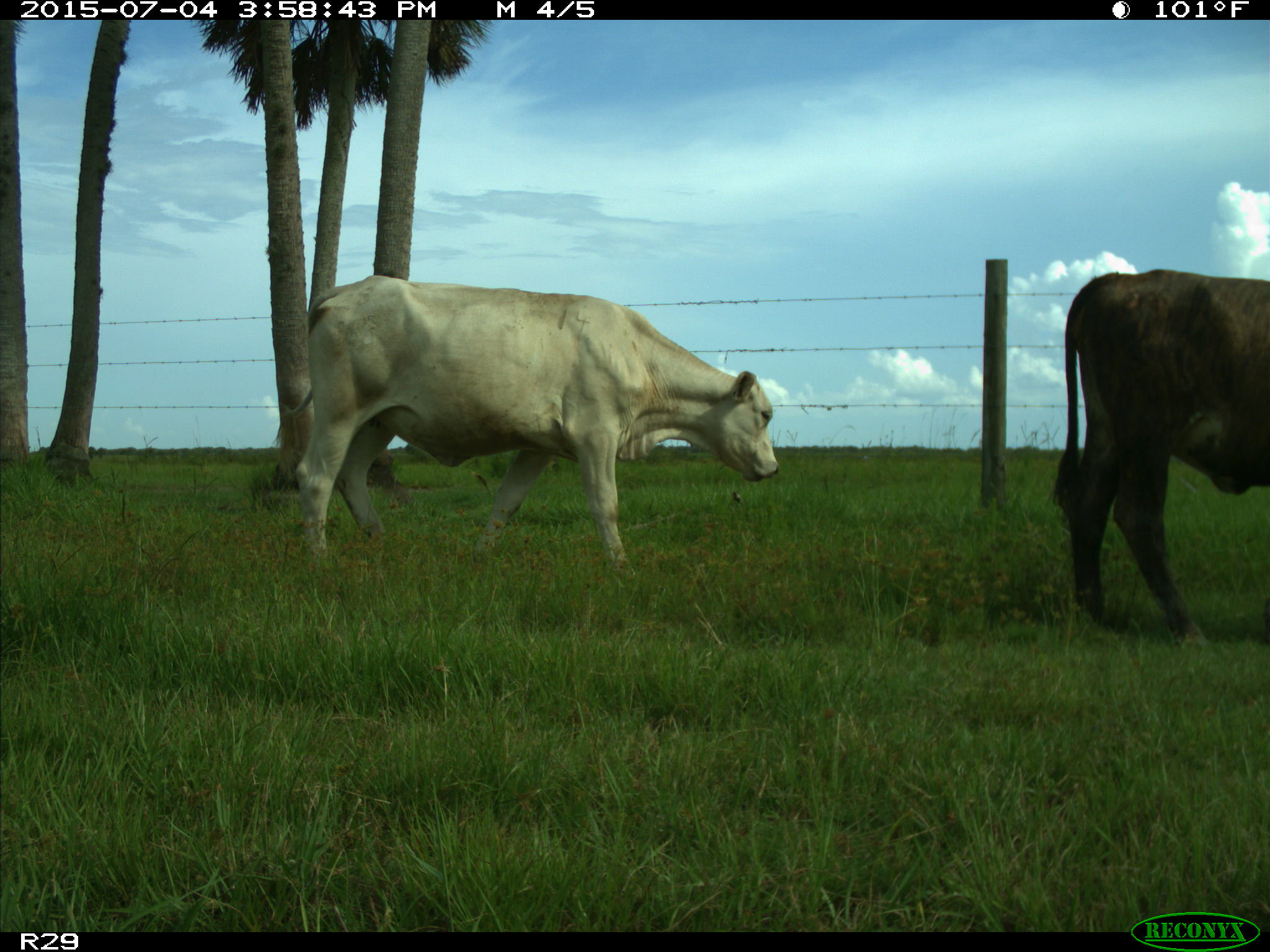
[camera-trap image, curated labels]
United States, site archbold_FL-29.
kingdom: Animalia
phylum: Chordata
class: Mammalia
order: Artiodactyla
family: Bovidae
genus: Bos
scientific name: Bos taurus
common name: domestic cow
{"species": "Bos taurus (domestic cow)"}